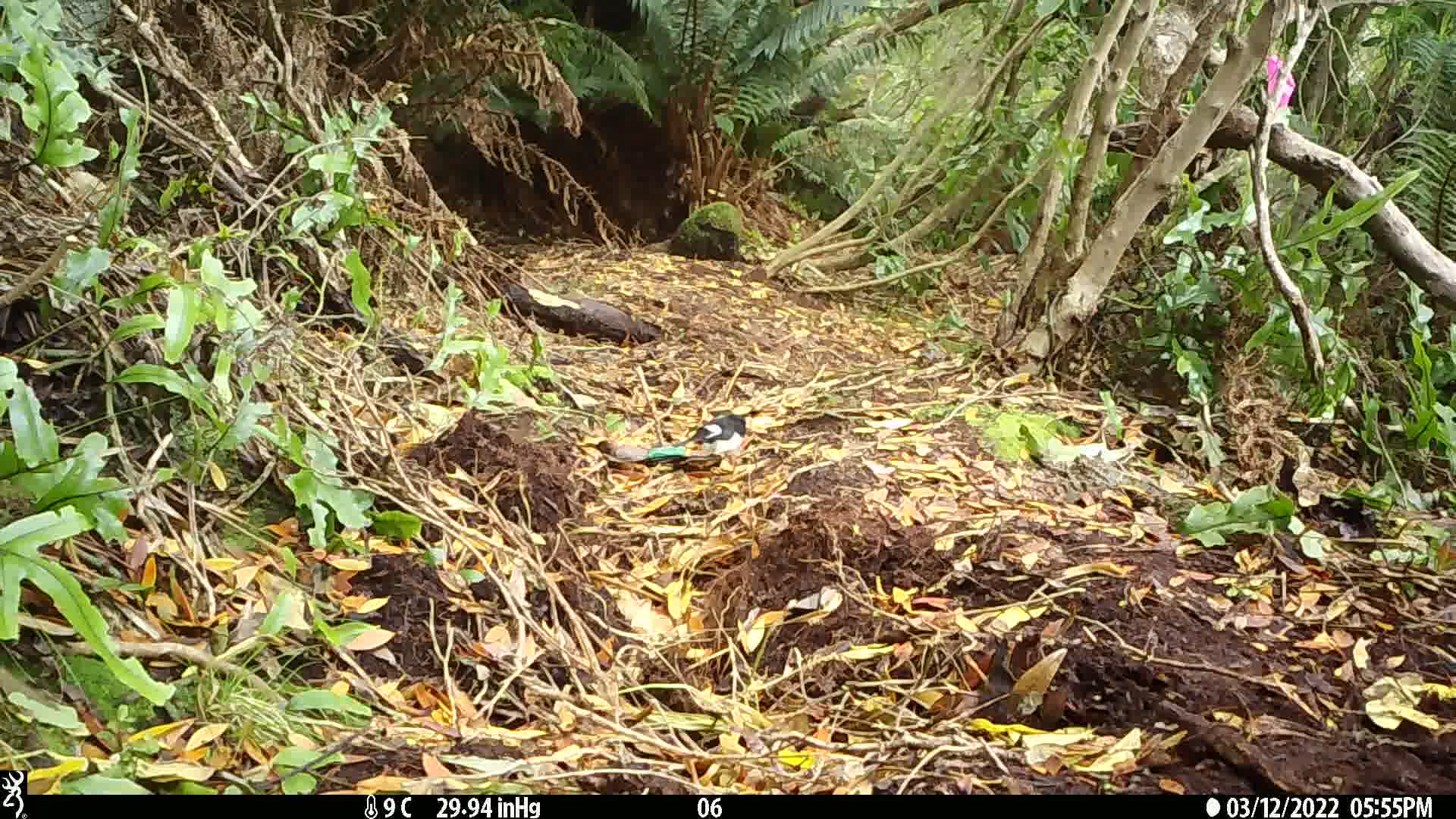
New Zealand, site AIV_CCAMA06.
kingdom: Animalia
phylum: Chordata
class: Aves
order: Passeriformes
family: Petroicidae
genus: Petroica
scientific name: Petroica macrocephala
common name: tomtit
Tomtit (Petroica macrocephala).